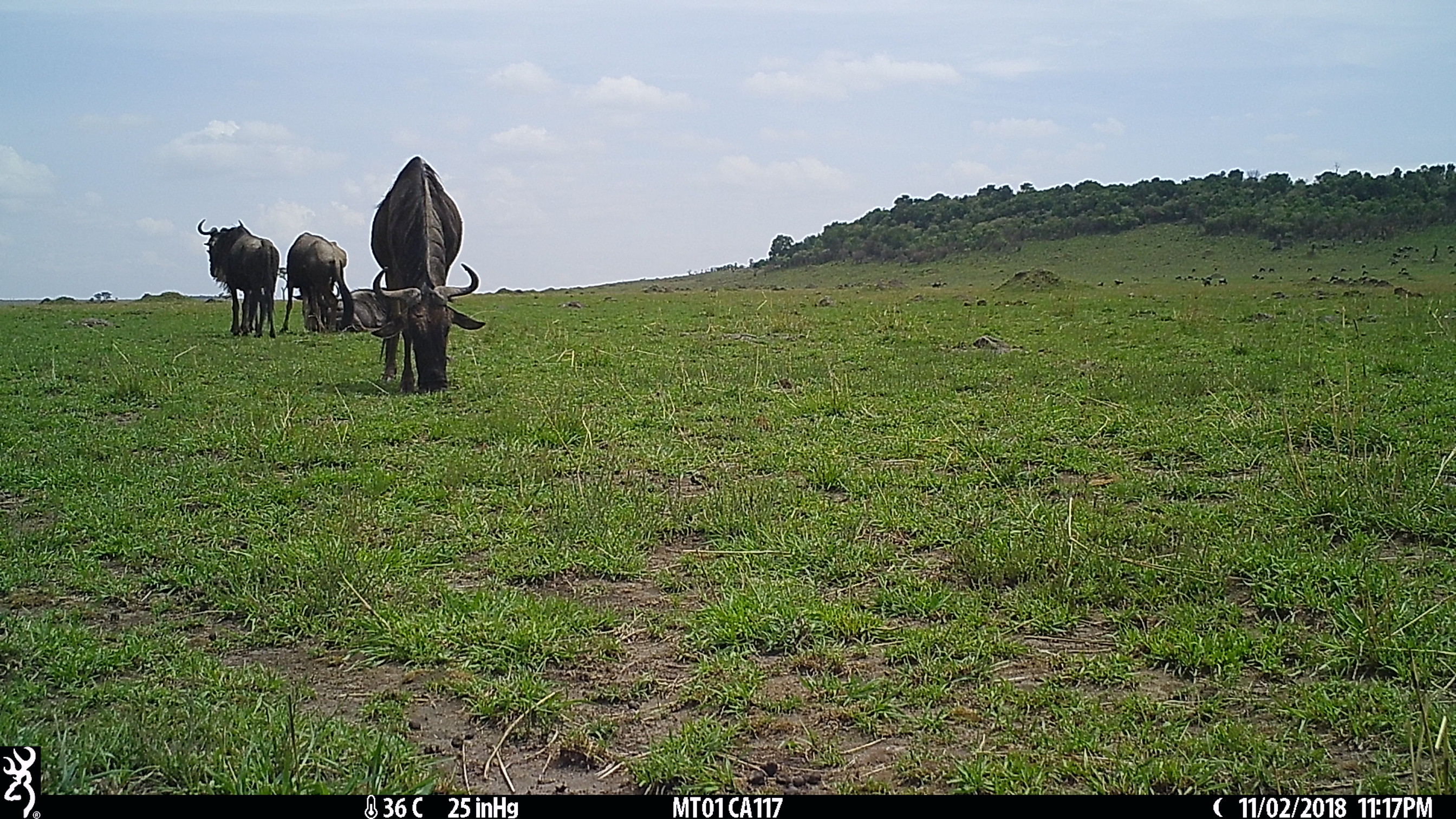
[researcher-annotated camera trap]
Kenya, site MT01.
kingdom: Animalia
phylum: Chordata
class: Mammalia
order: Artiodactyla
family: Bovidae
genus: Connochaetes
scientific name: Connochaetes taurinus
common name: blue wildebeest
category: wildebeest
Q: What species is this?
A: Wildebeest (blue wildebeest) (Connochaetes taurinus).